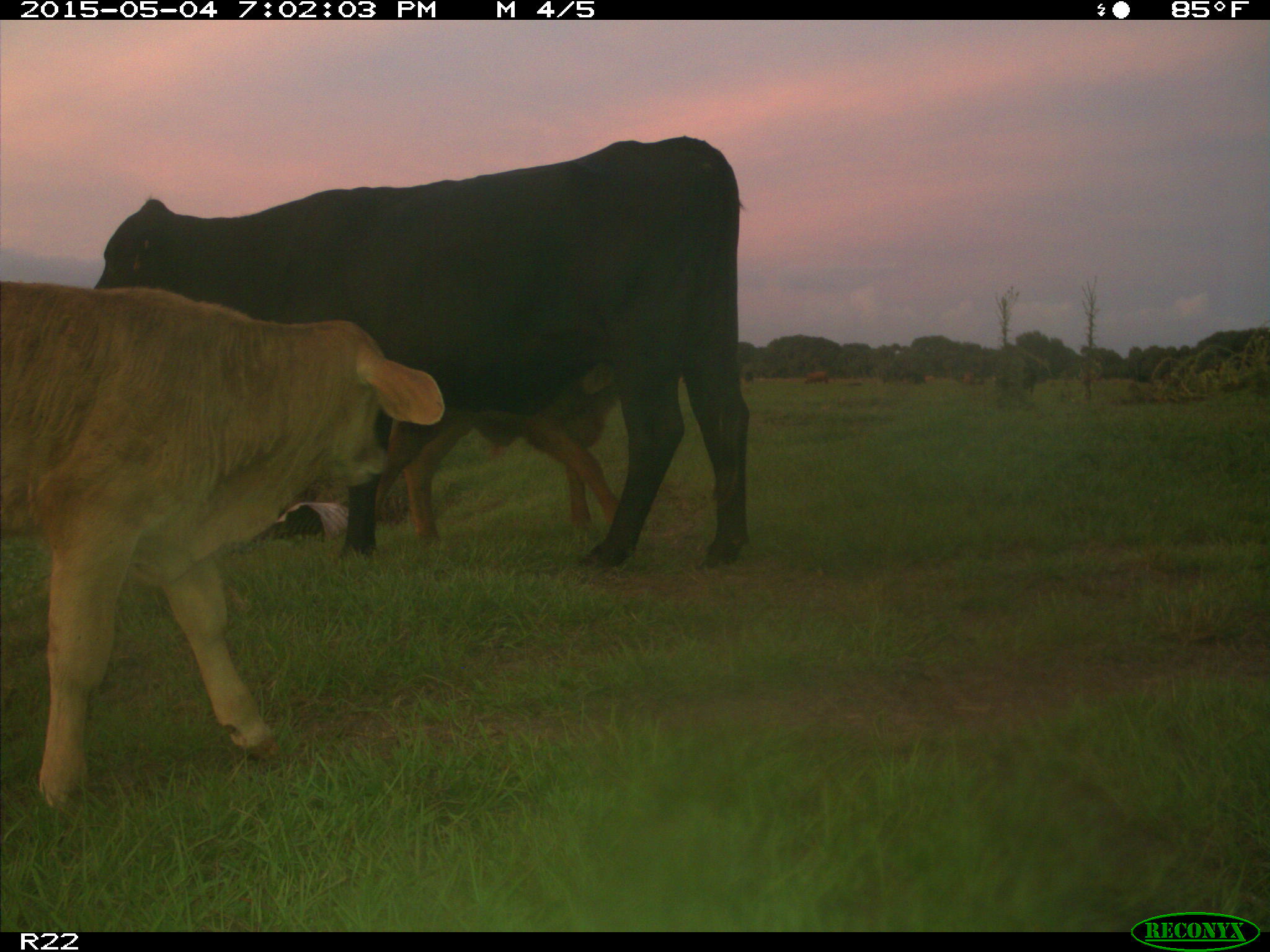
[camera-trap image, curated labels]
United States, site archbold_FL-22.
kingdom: Animalia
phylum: Chordata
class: Mammalia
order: Artiodactyla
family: Bovidae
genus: Bos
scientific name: Bos taurus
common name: domestic cow